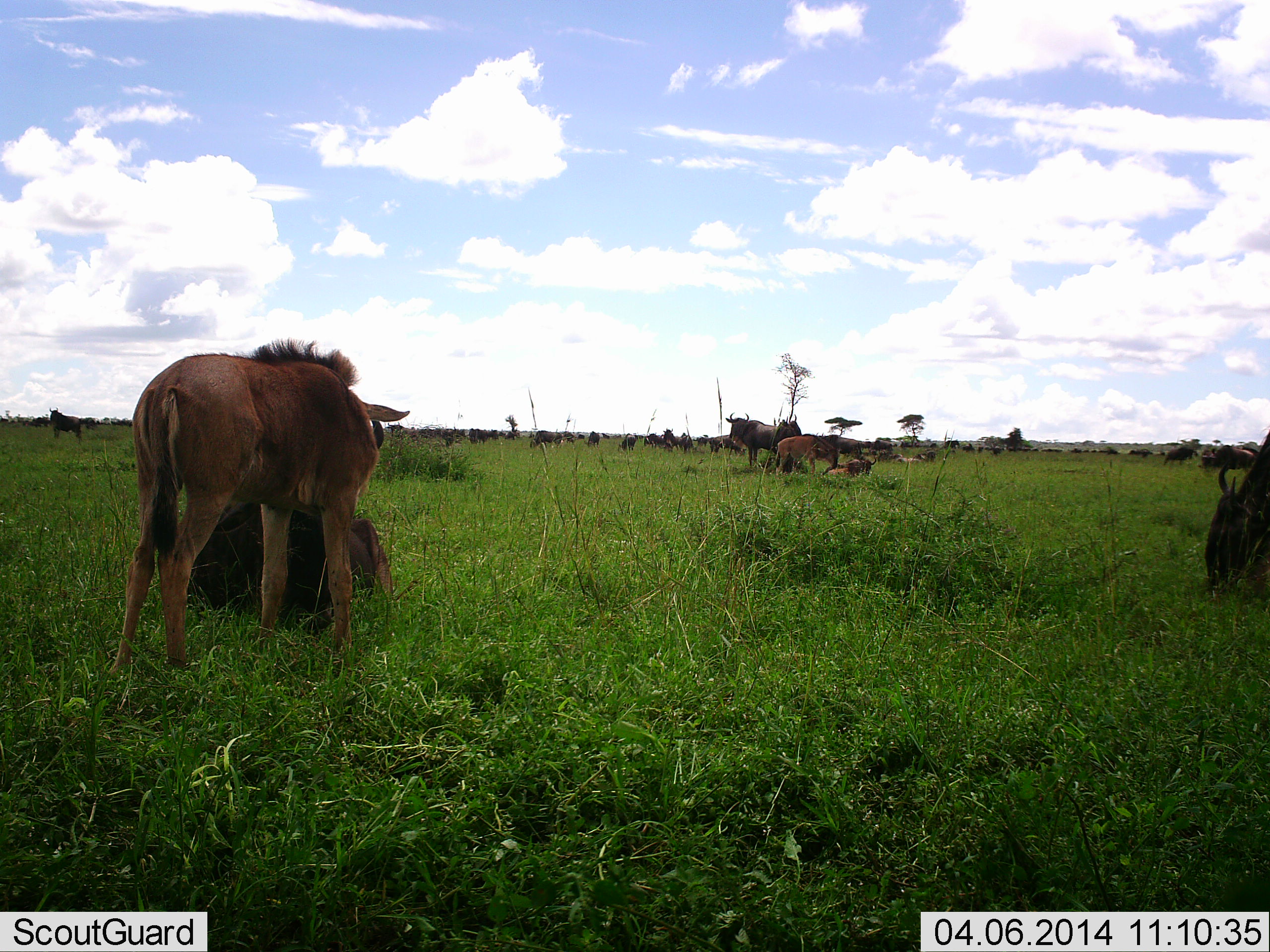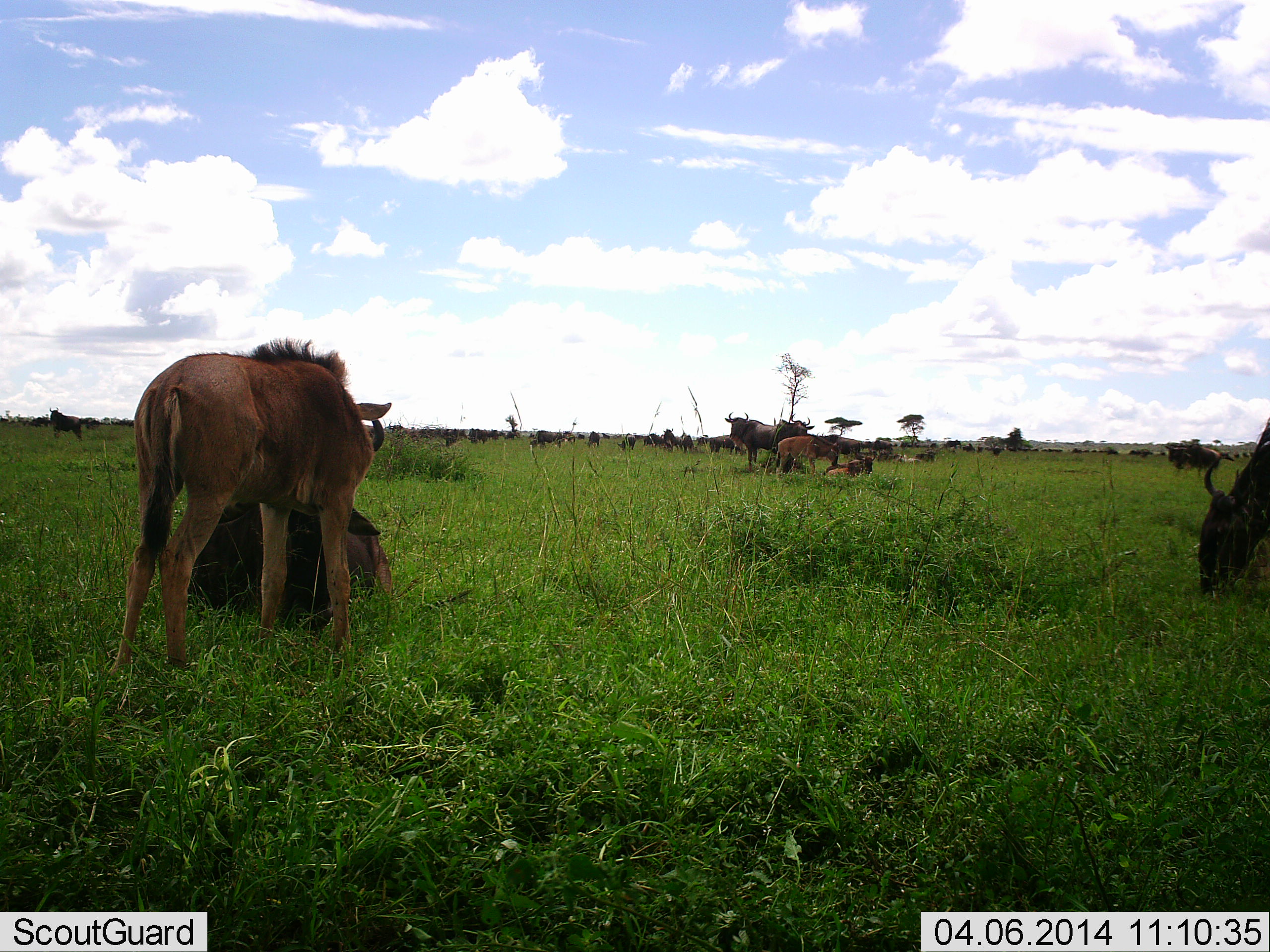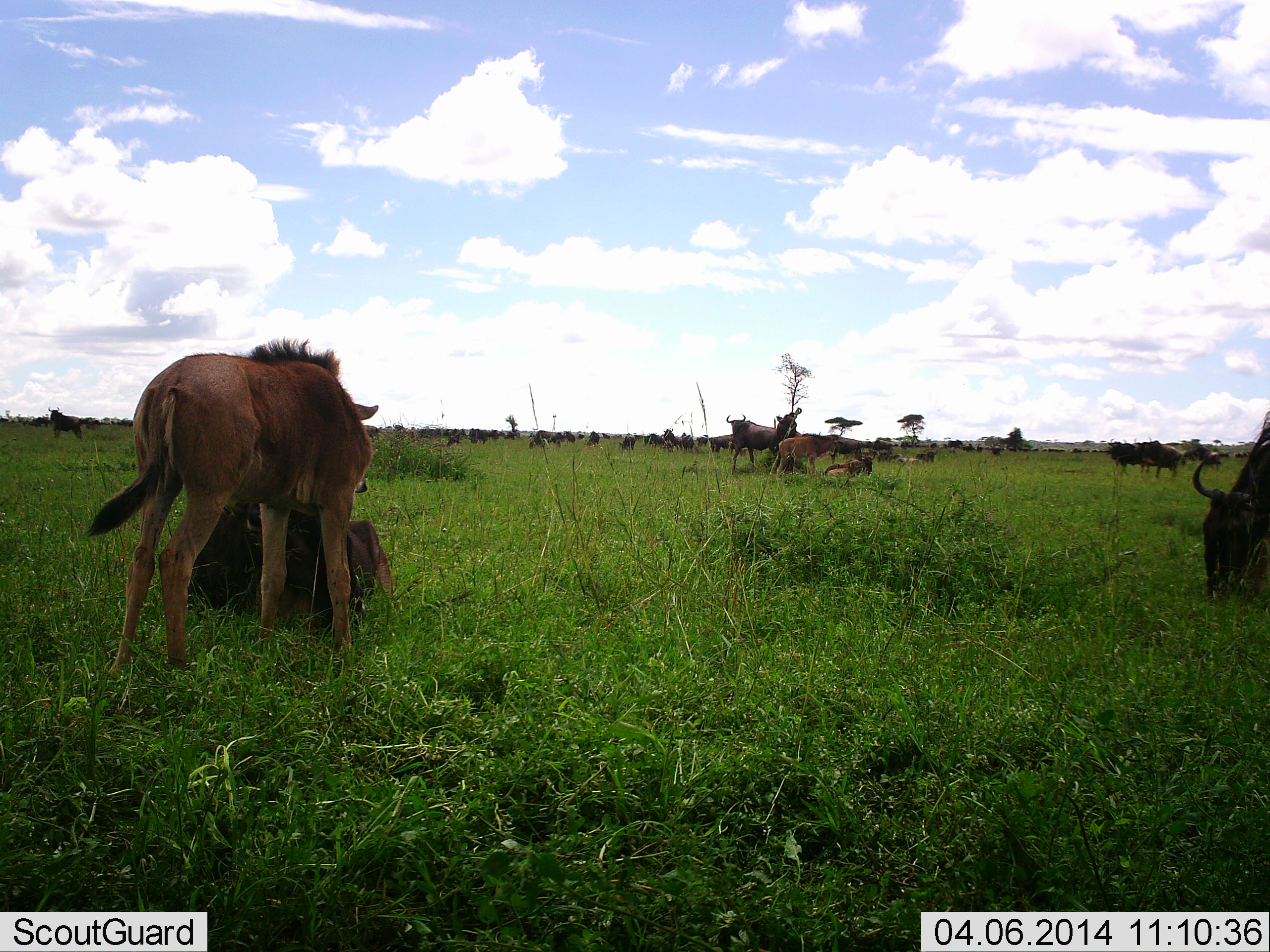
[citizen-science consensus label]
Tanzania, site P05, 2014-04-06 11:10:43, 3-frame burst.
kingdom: Animalia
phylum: Chordata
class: Mammalia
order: Artiodactyla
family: Bovidae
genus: Connochaetes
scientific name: Connochaetes taurinus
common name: blue wildebeest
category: wildebeest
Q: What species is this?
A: Wildebeest (blue wildebeest) (Connochaetes taurinus).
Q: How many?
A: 11-50.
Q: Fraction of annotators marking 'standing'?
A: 90%.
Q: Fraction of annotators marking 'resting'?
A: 100%.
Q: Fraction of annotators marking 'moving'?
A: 50%.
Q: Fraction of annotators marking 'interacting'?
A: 40%.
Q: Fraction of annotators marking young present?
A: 50%.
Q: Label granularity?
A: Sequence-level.